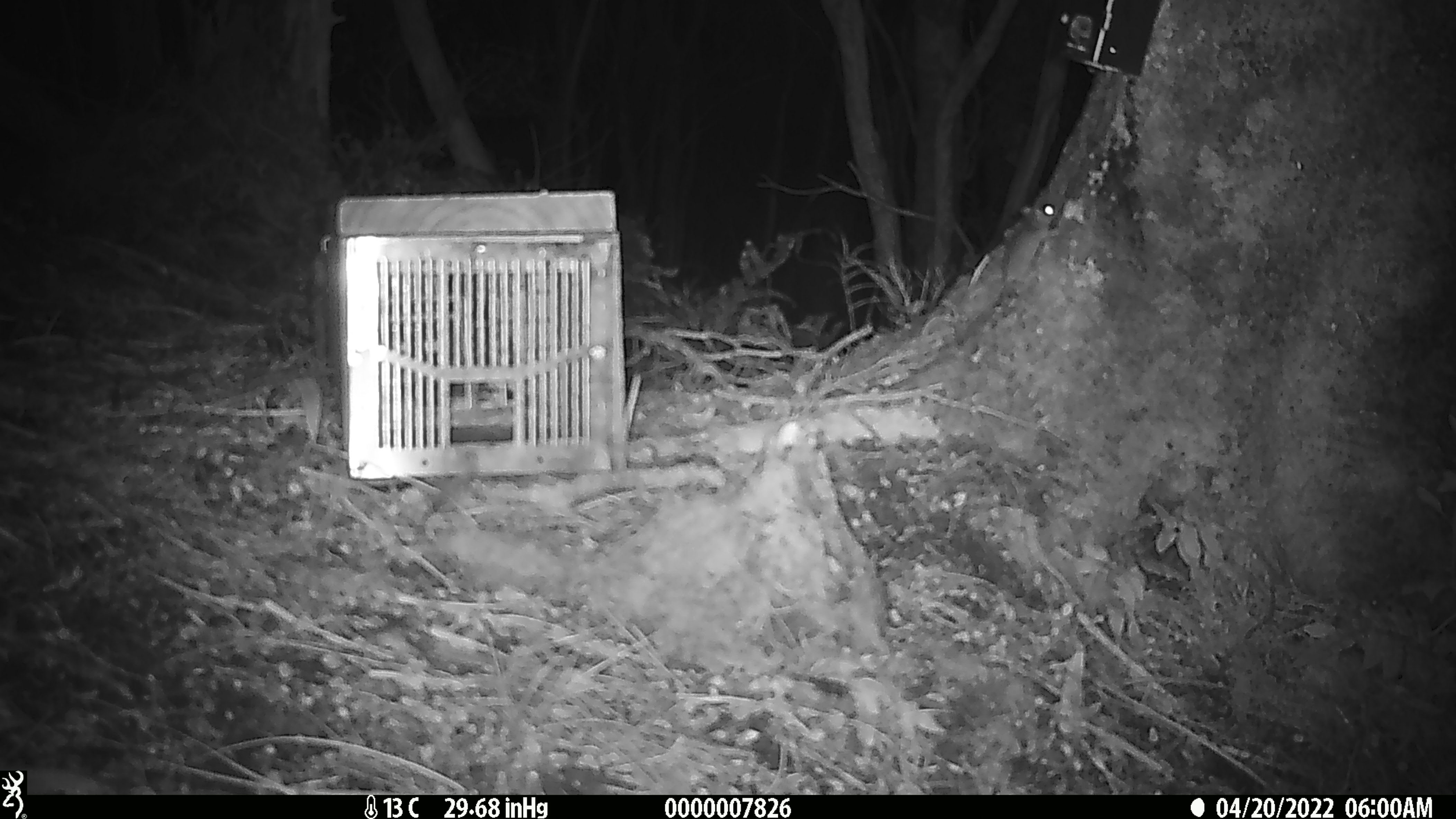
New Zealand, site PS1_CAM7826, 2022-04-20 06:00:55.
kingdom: Animalia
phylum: Chordata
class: Mammalia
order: Rodentia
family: Muridae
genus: Mus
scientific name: Mus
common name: mouse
Mouse (Mus).